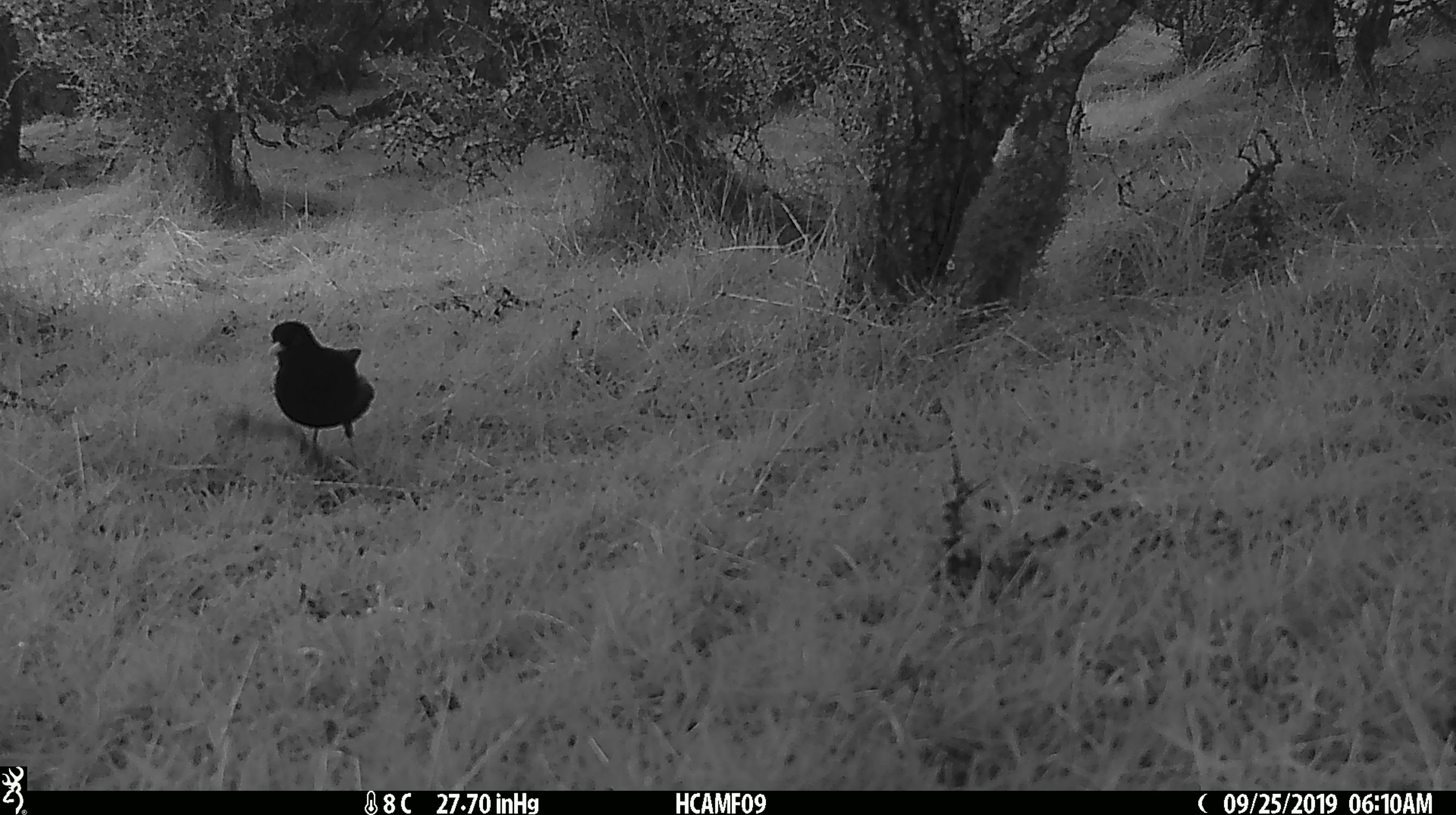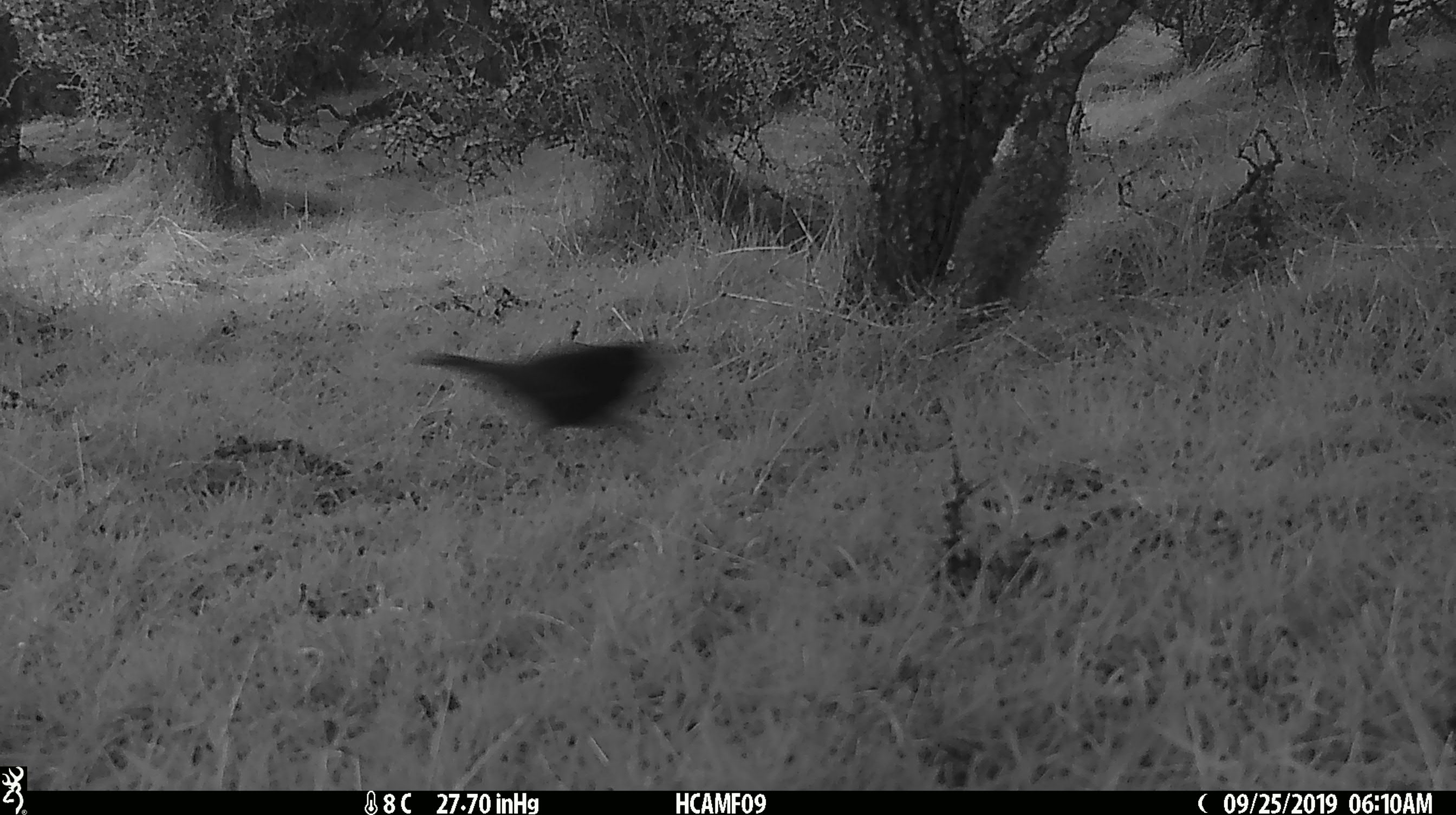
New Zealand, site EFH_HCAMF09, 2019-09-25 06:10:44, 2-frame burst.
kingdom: Animalia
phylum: Chordata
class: Aves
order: Passeriformes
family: Turdidae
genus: Turdus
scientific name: Turdus merula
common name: eurasian blackbird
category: blackbird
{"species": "blackbird (eurasian blackbird) (Turdus merula)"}